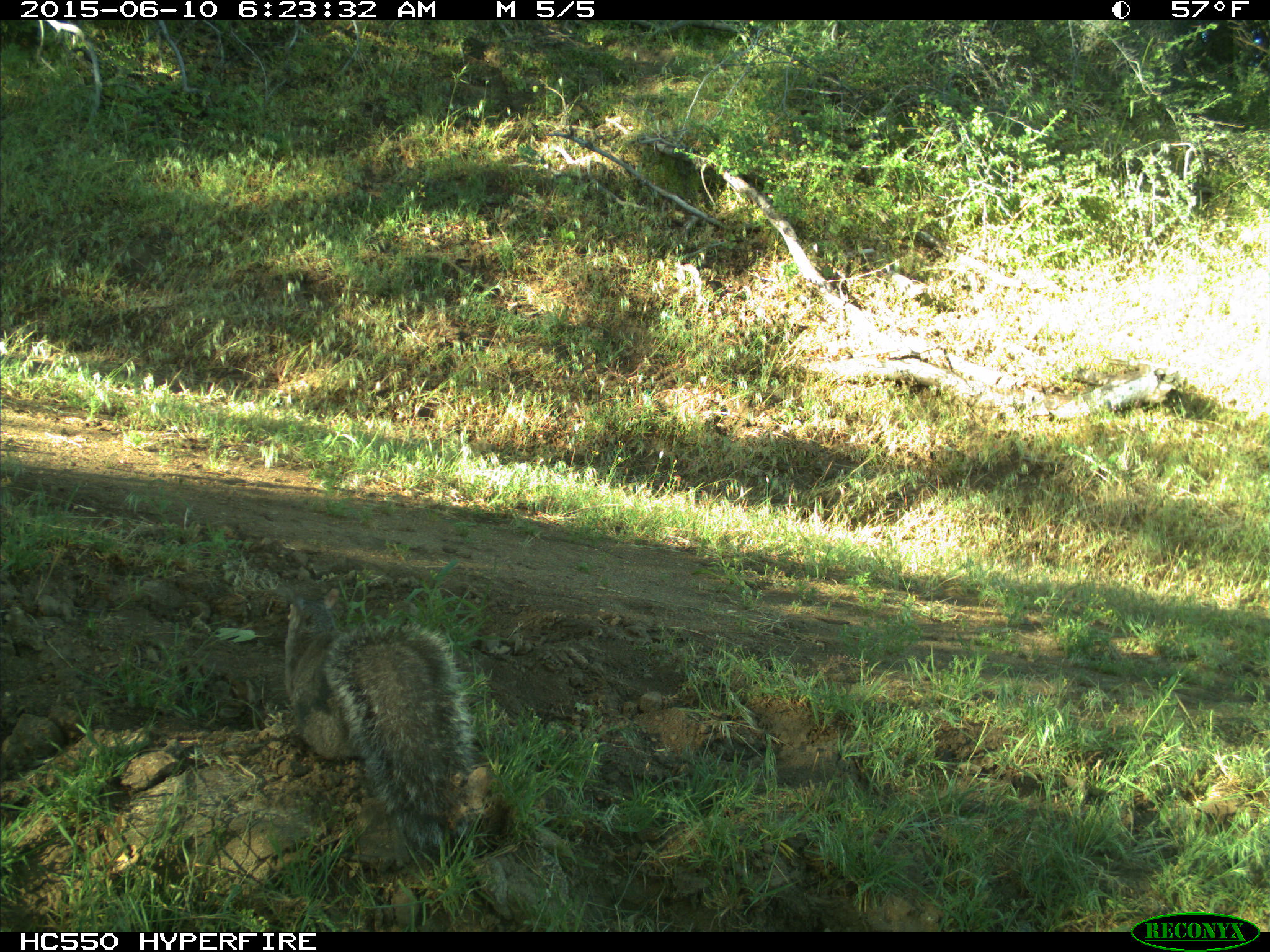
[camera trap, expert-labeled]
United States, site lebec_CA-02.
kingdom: Animalia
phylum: Chordata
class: Mammalia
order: Rodentia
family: Sciuridae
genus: Sciurus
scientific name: Sciurus carolinensis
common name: eastern gray squirrel